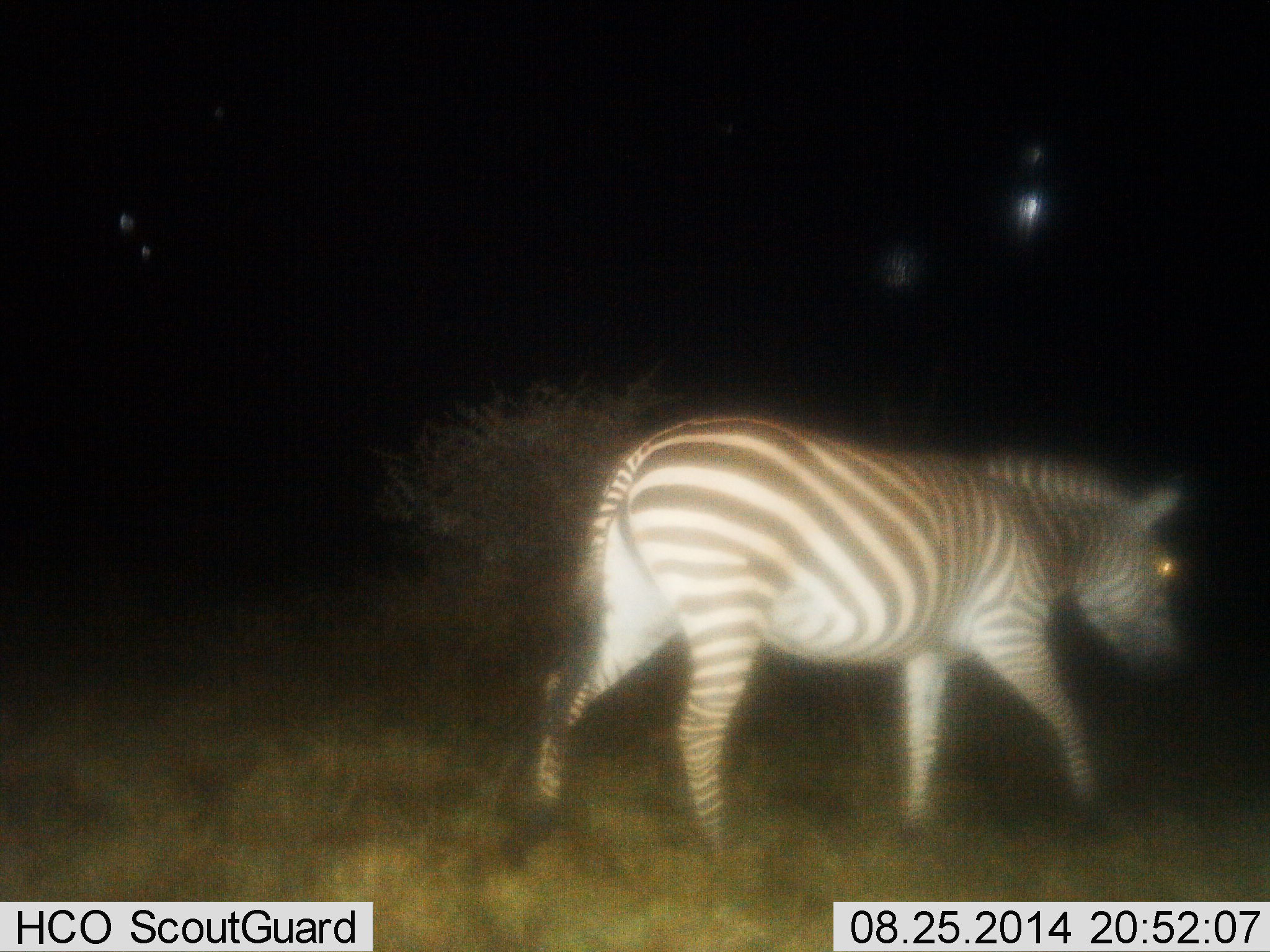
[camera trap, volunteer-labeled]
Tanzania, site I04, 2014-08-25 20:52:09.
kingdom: Animalia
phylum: Chordata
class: Mammalia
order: Perissodactyla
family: Equidae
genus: Equus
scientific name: Equus quagga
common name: plains zebra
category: zebra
Zebra (plains zebra) (Equus quagga), count 1. Behavior (volunteer vote fractions): standing 10%, resting 0%, moving 90%, interacting 0%. Young present (vote fraction): 0%. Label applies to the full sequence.